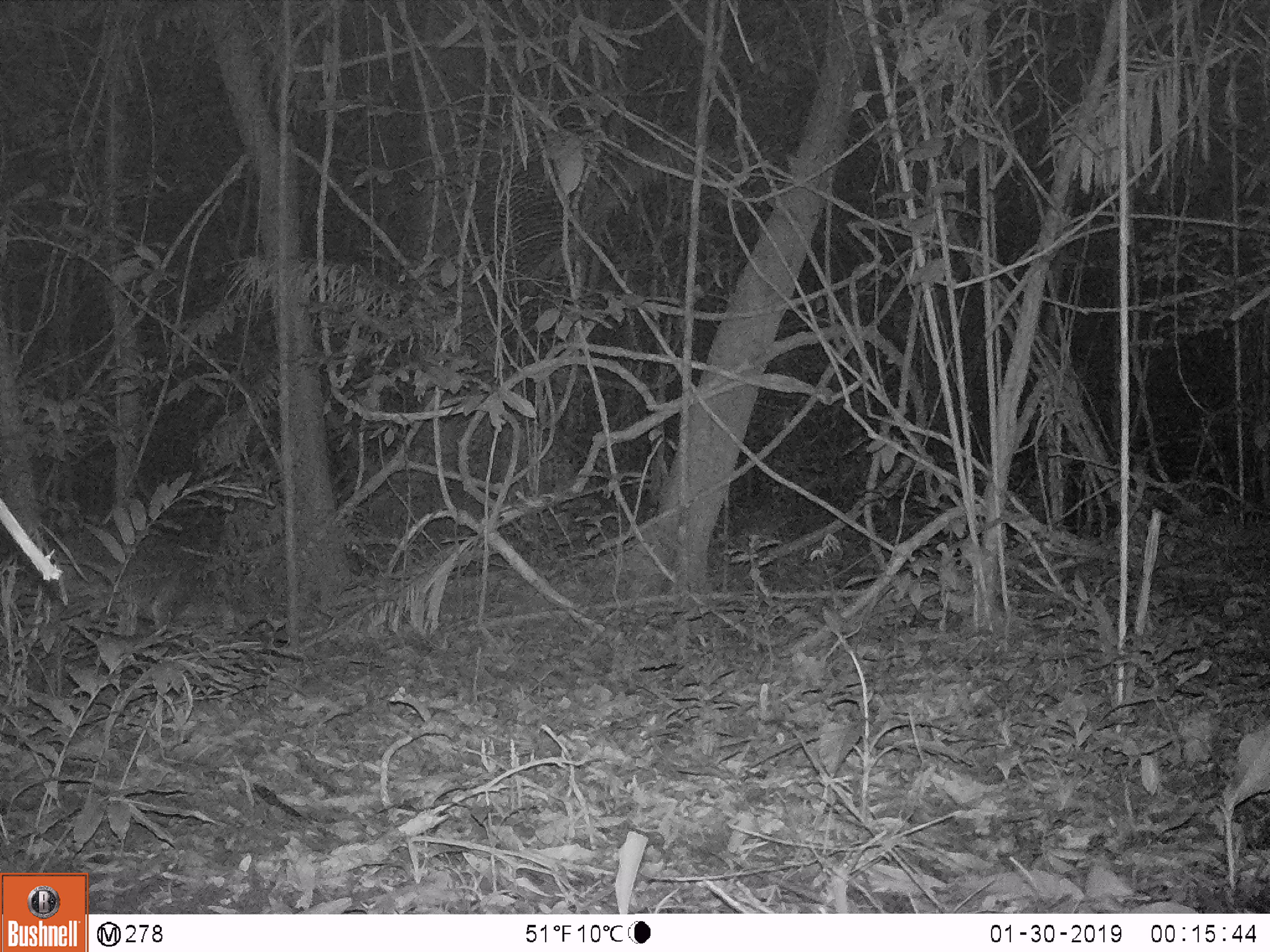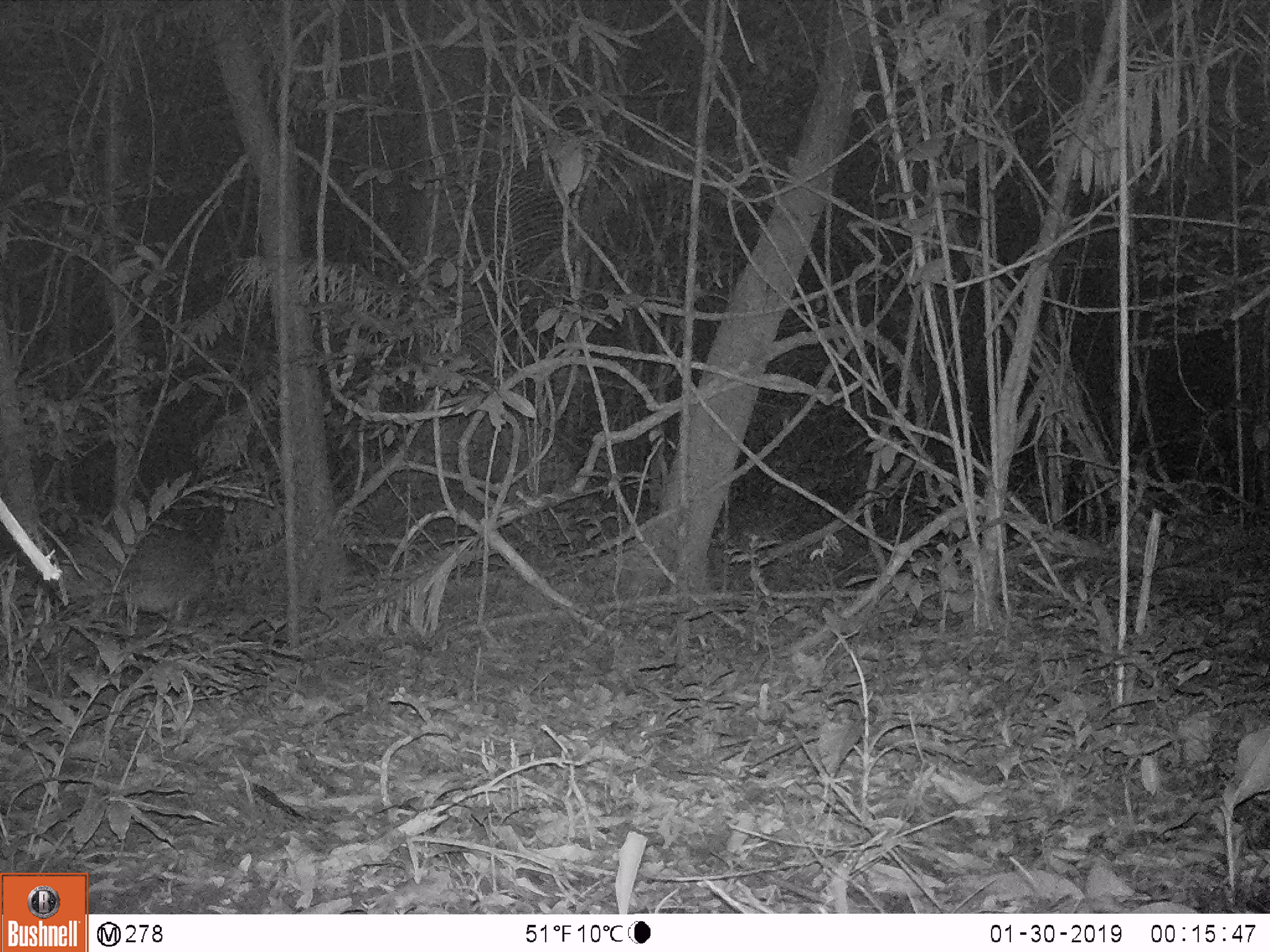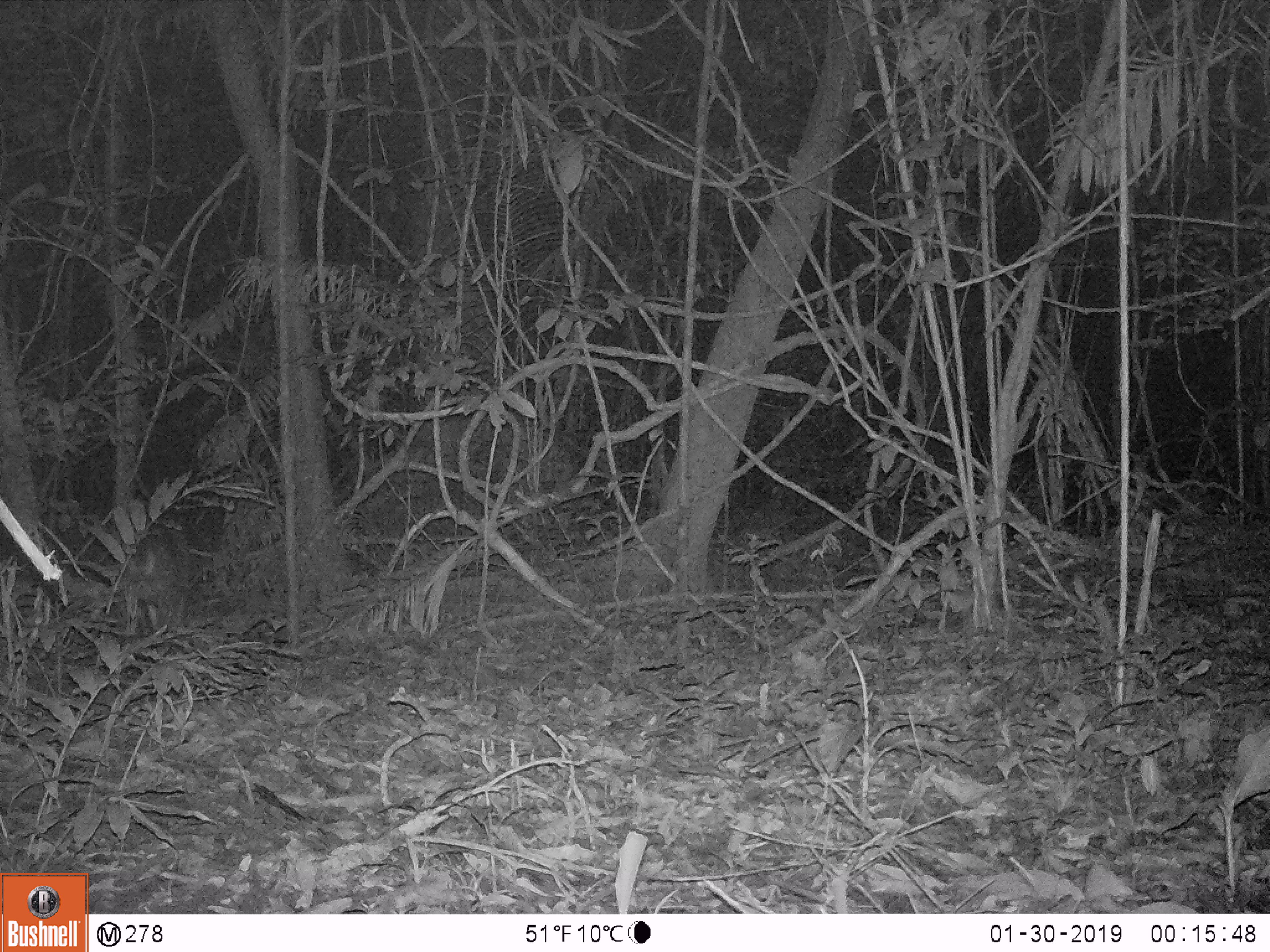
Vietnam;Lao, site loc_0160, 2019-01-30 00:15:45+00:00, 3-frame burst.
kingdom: Animalia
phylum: Chordata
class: Mammalia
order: Artiodactyla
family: Cervidae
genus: Muntiacus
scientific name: Muntiacus vuquangensis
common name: large-antlered muntjac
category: large antlered muntjac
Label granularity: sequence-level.